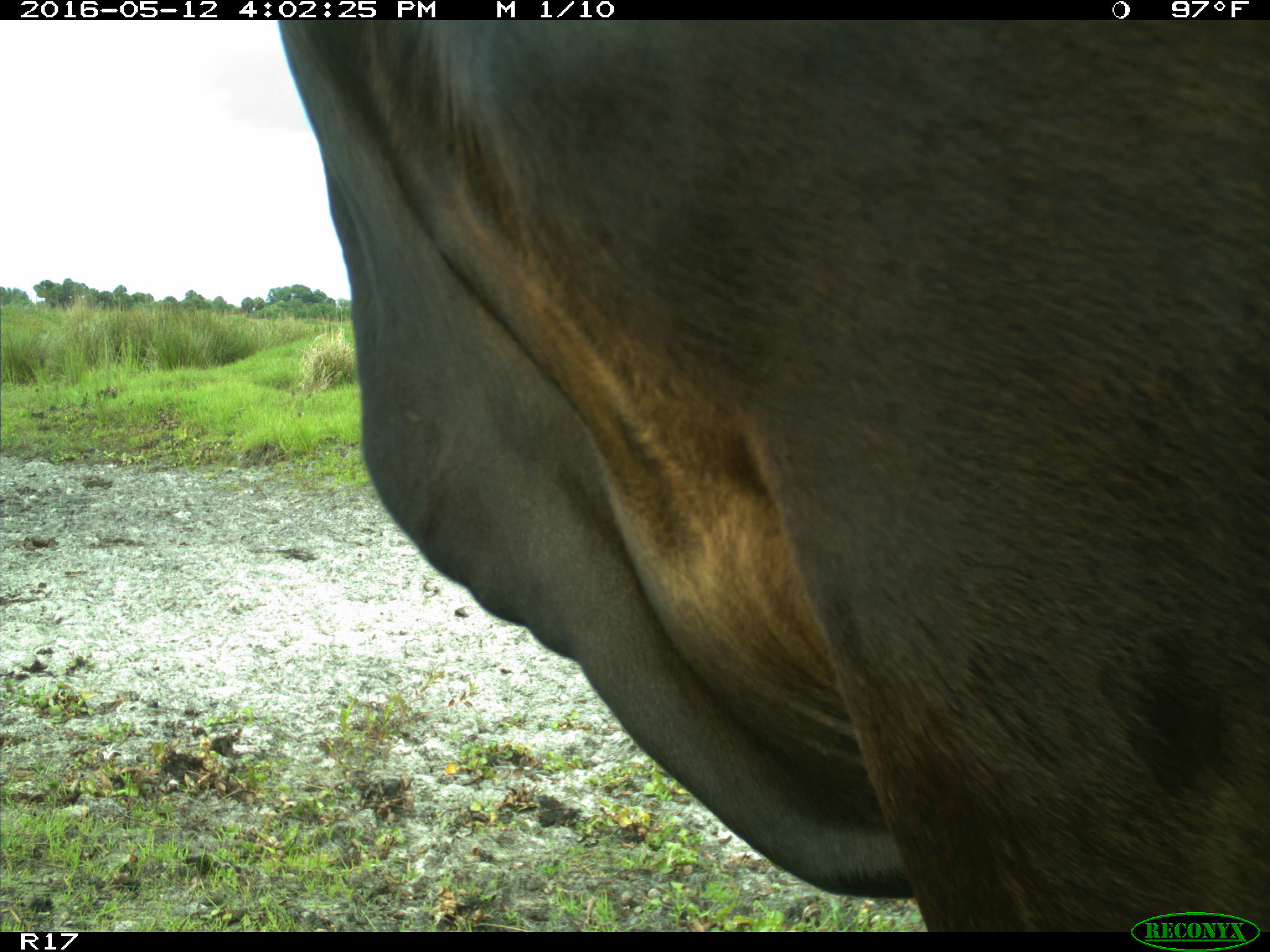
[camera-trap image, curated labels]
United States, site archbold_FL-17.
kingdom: Animalia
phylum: Chordata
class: Mammalia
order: Artiodactyla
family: Bovidae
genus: Bos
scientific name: Bos taurus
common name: domestic cow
Bos taurus (domestic cow).